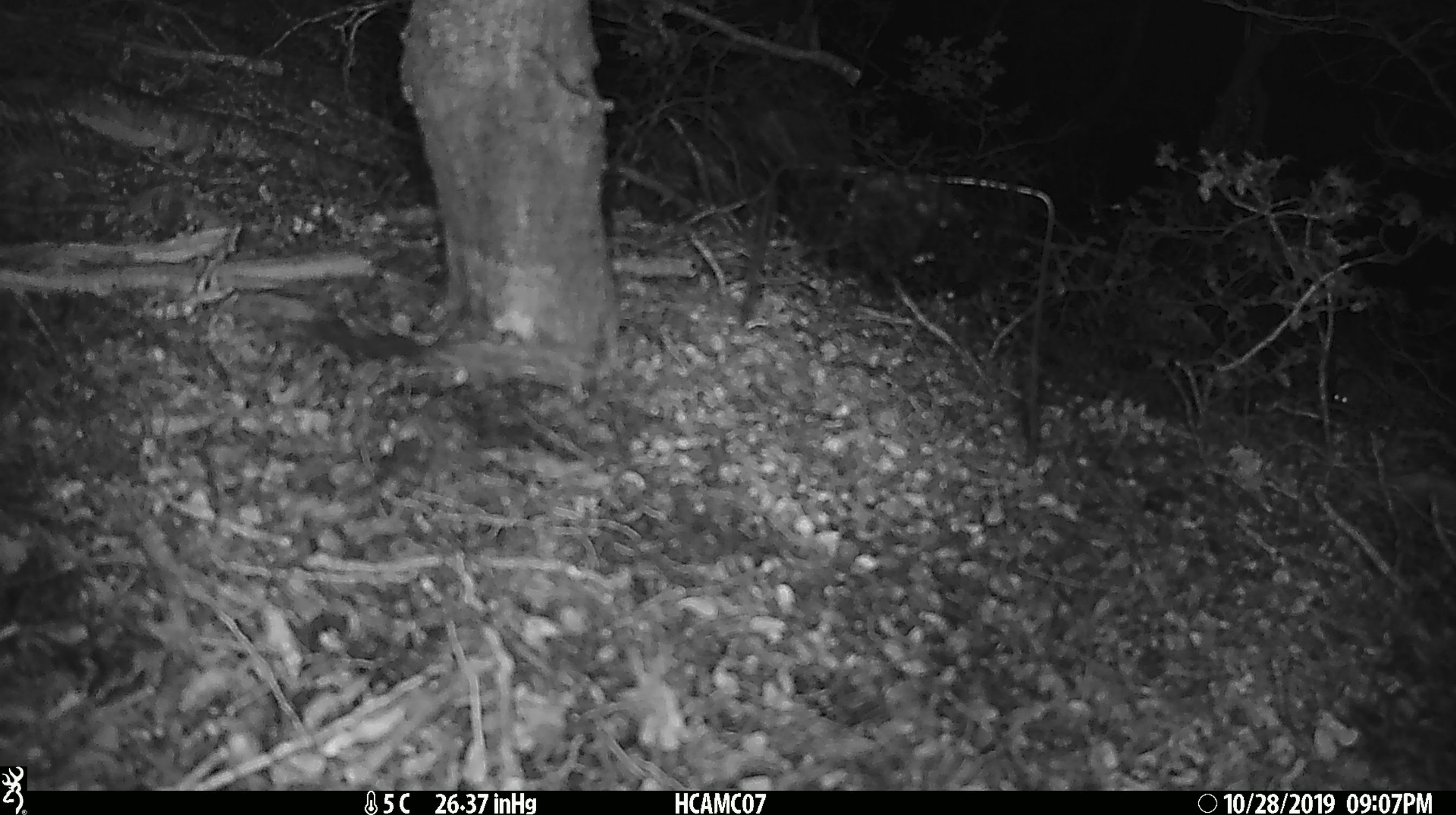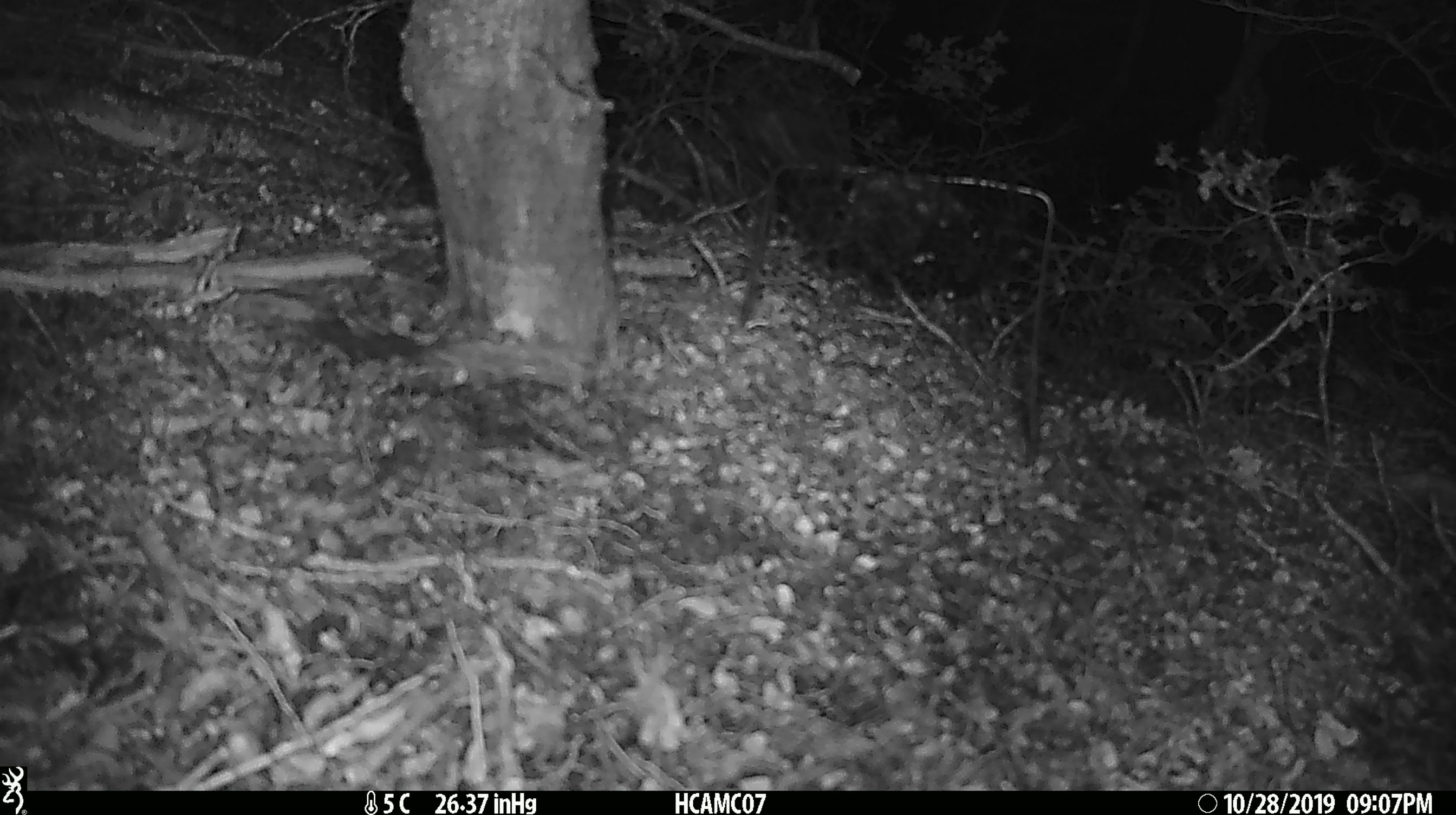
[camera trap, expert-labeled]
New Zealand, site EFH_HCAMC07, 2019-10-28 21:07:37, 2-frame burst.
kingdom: Animalia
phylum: Chordata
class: Mammalia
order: Rodentia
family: Muridae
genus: Mus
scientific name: Mus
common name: mouse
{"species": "mouse (Mus)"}